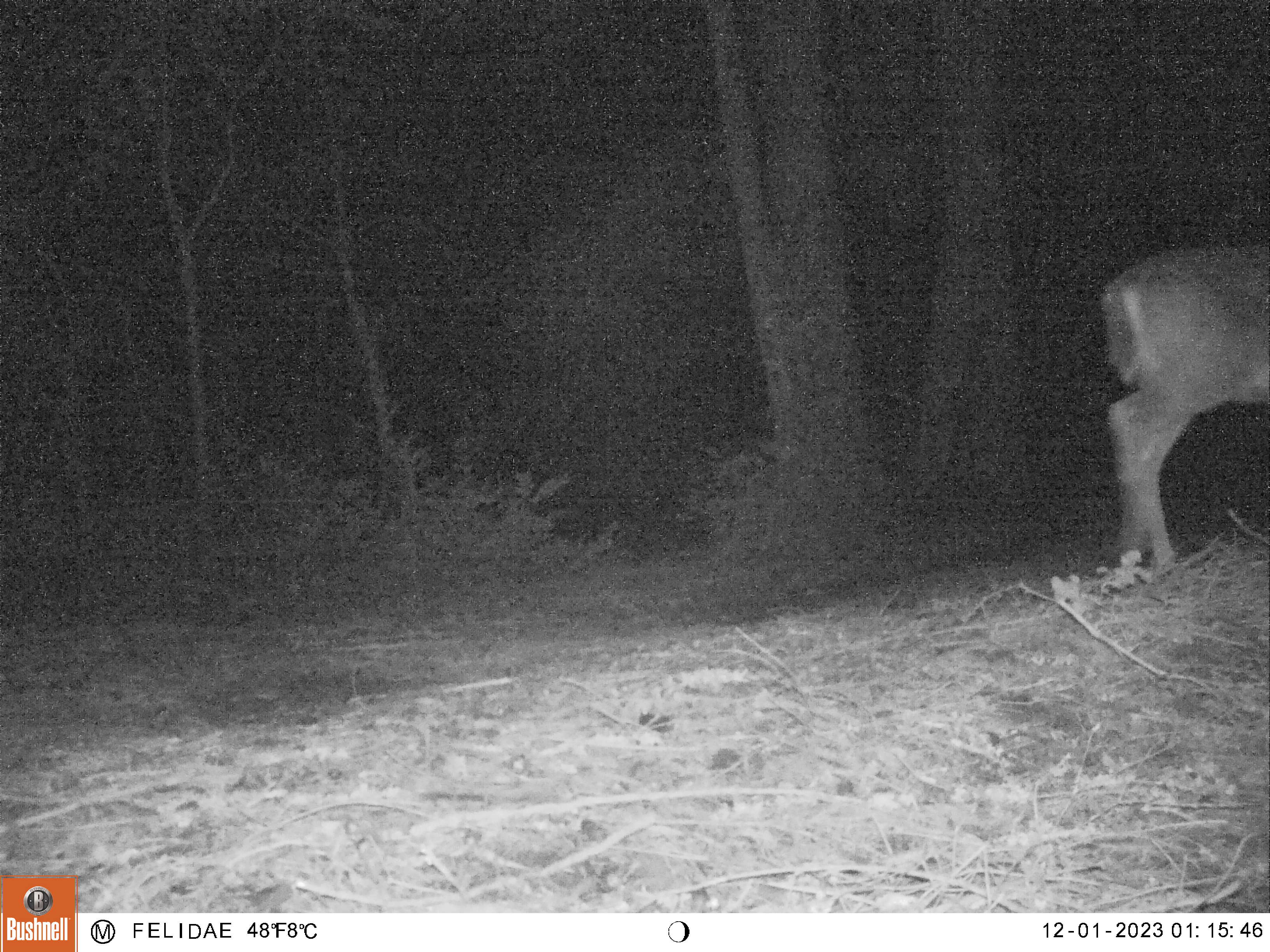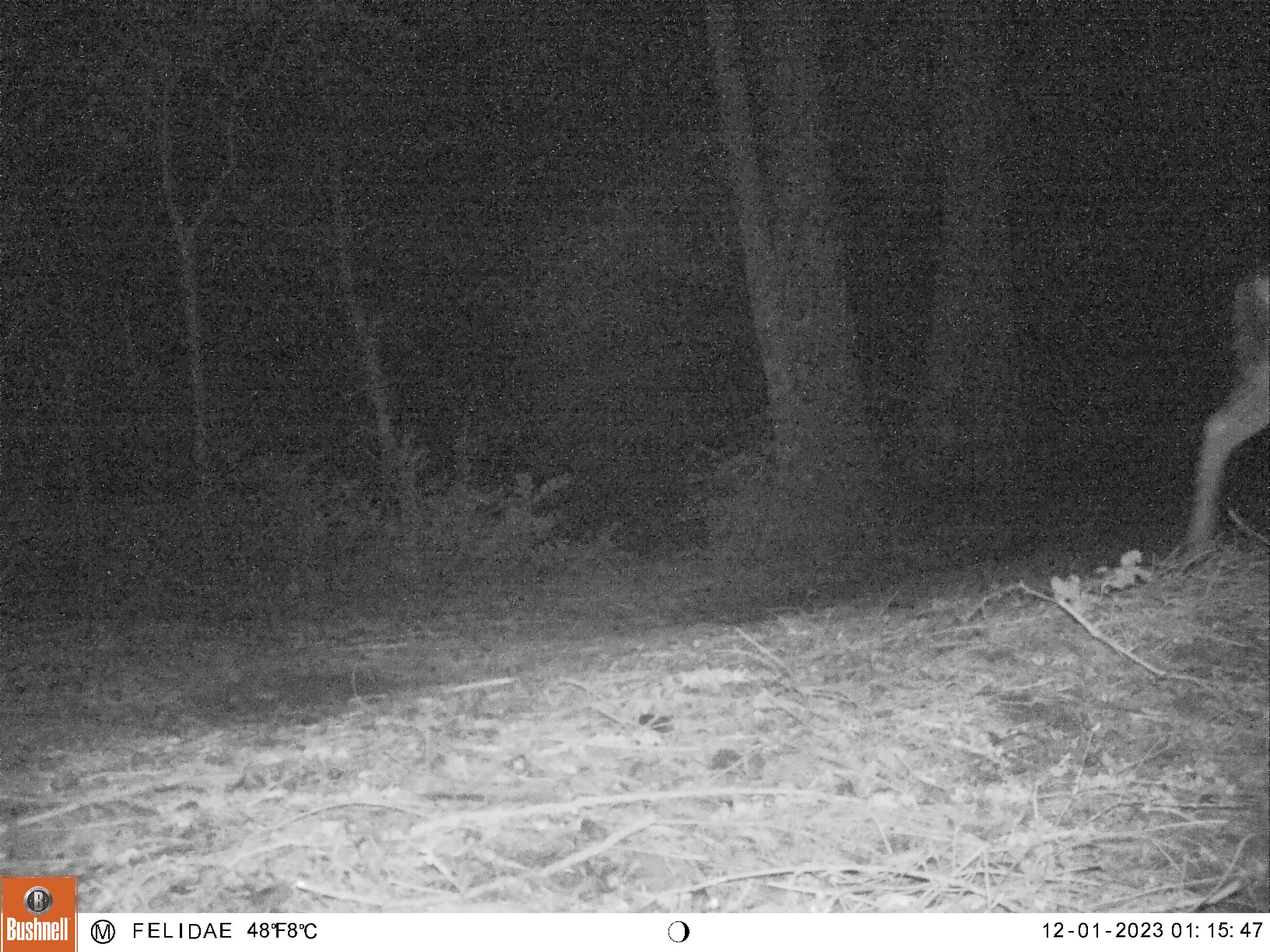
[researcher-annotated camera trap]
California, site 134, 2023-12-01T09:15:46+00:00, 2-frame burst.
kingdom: Animalia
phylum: Chordata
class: Mammalia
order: Artiodactyla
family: Cervidae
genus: Odocoileus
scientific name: Odocoileus hemionus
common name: mule deer